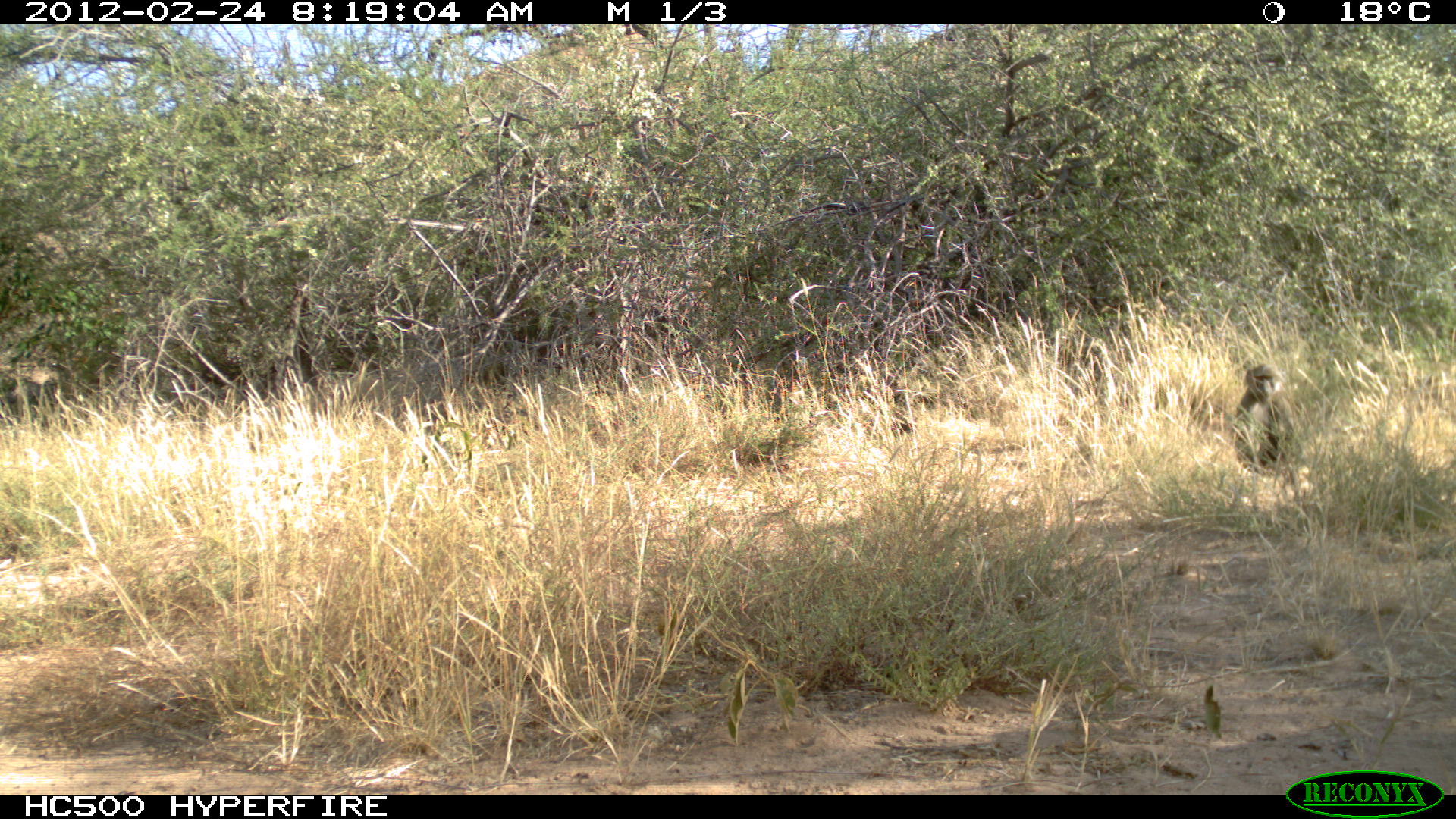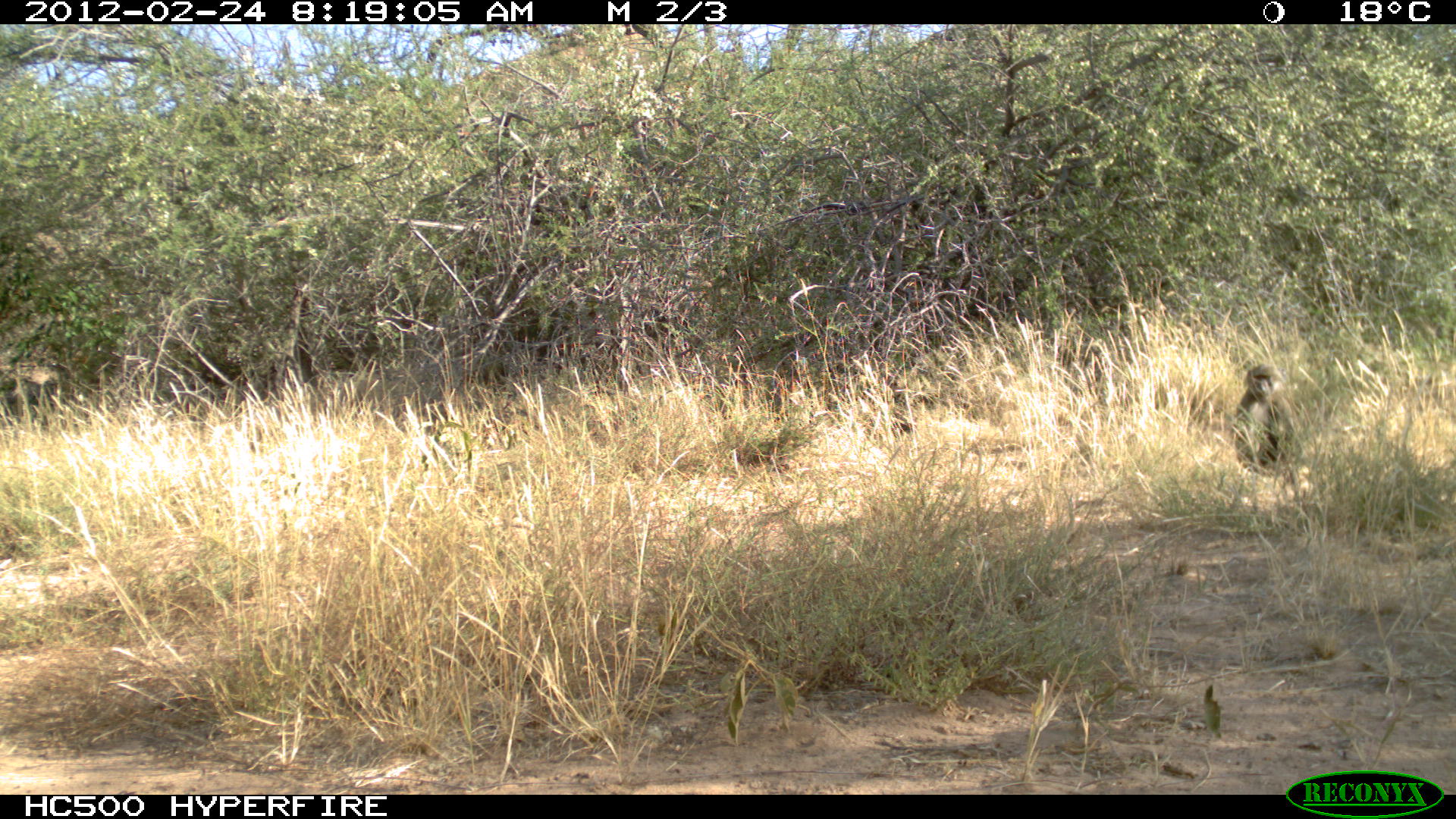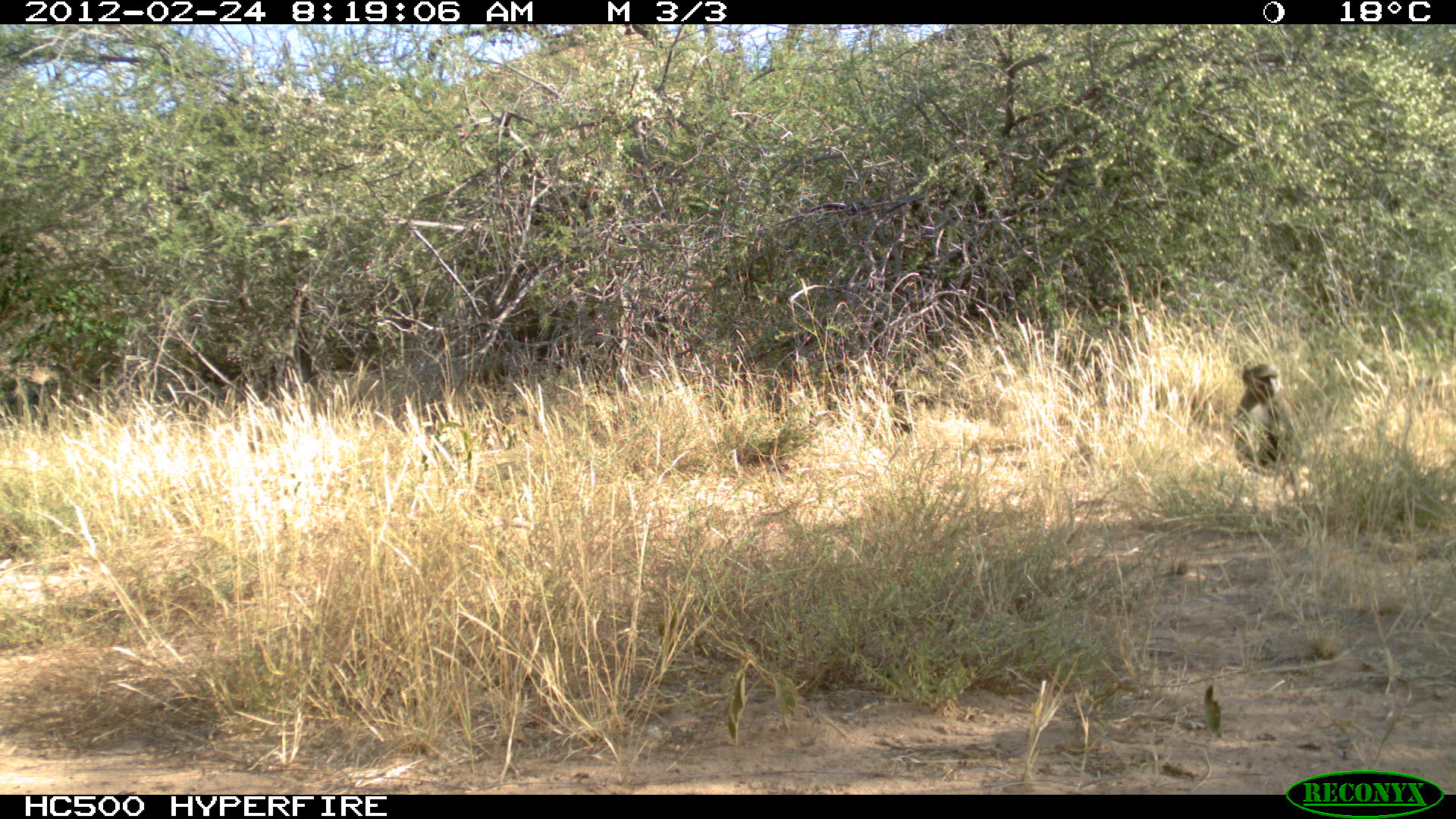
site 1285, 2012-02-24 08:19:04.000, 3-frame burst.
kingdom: Animalia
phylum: Chordata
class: Mammalia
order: Primates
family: Cercopithecidae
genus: Papio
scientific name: Papio anubis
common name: olive baboon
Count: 1.